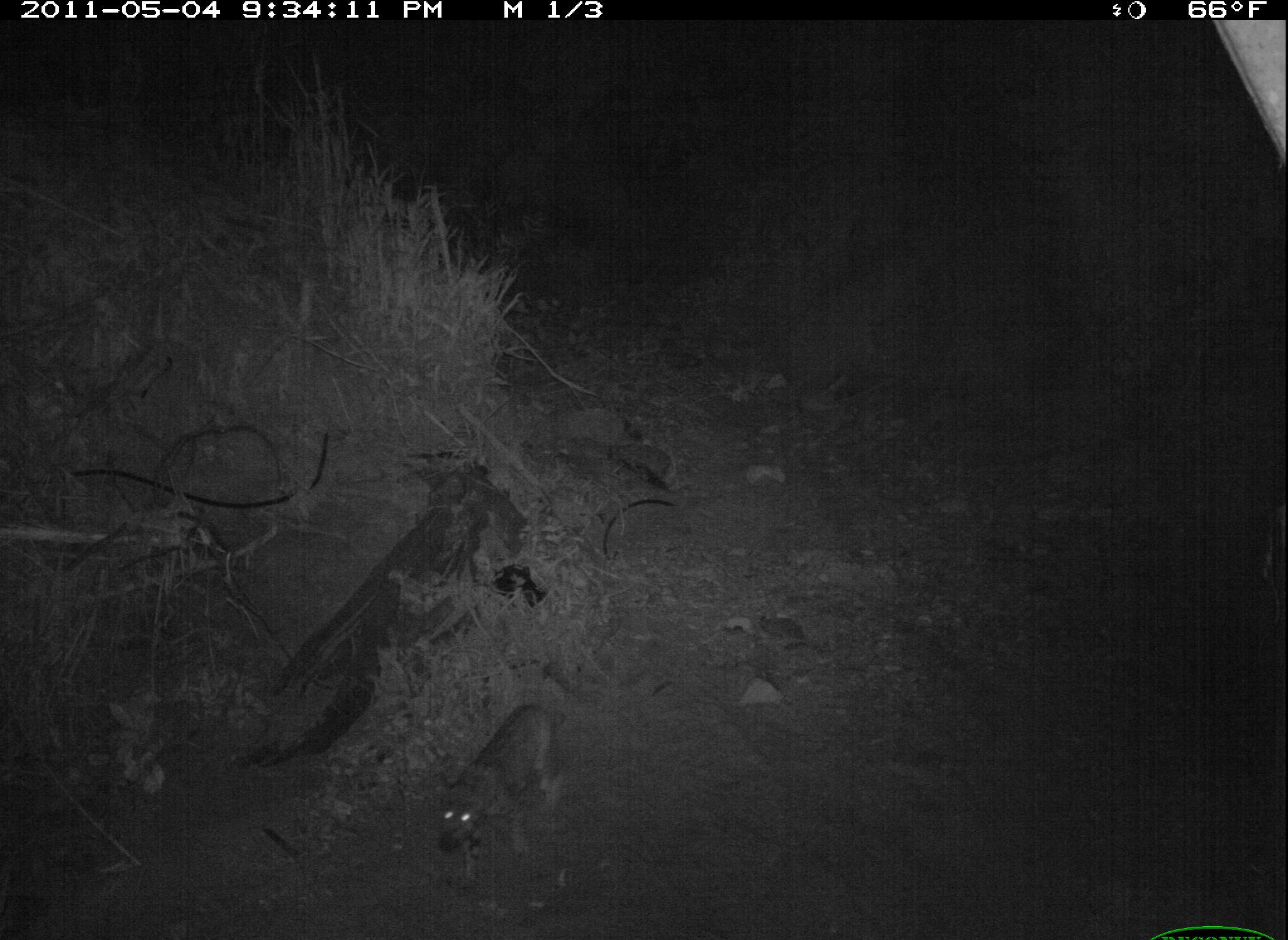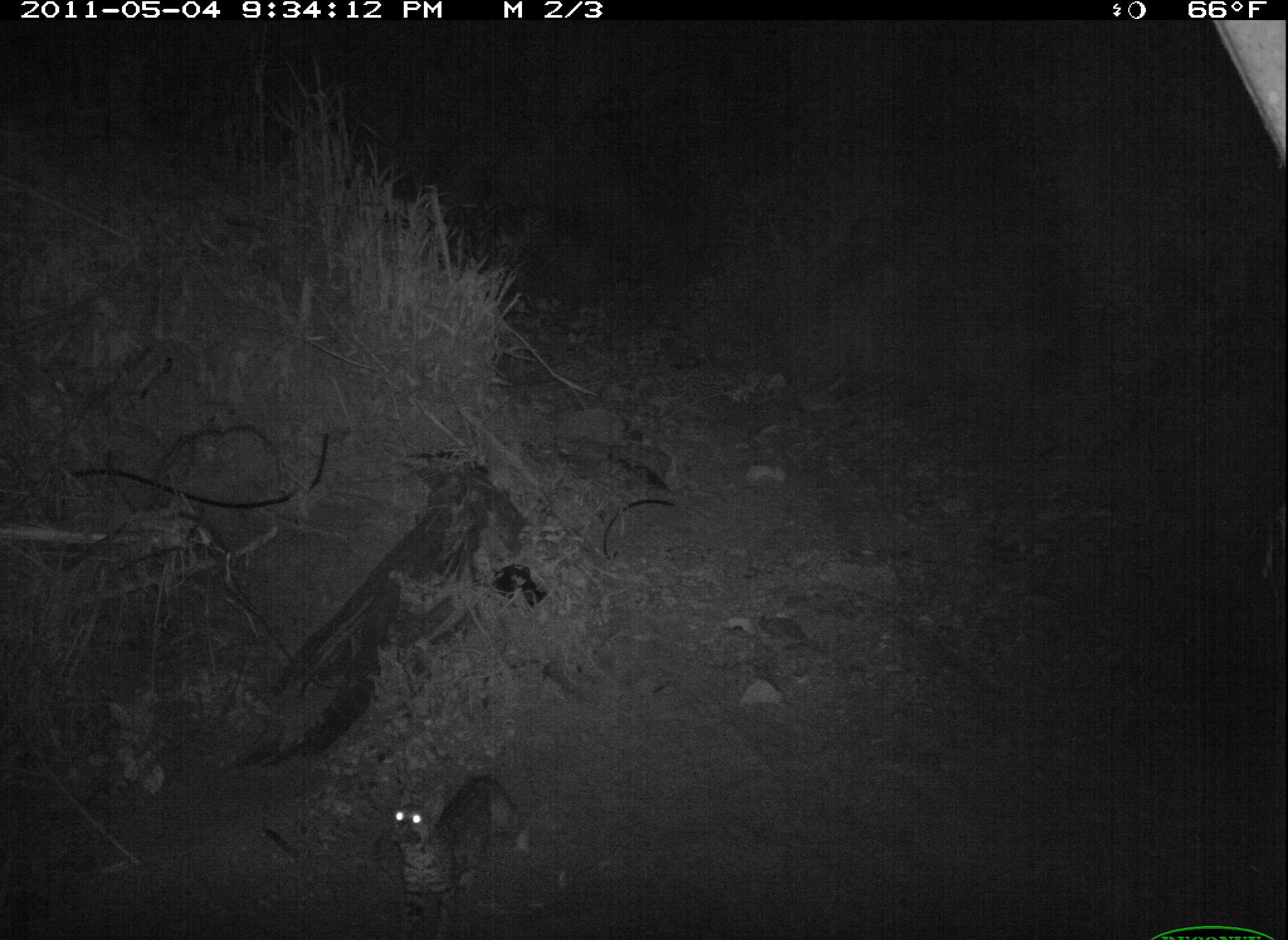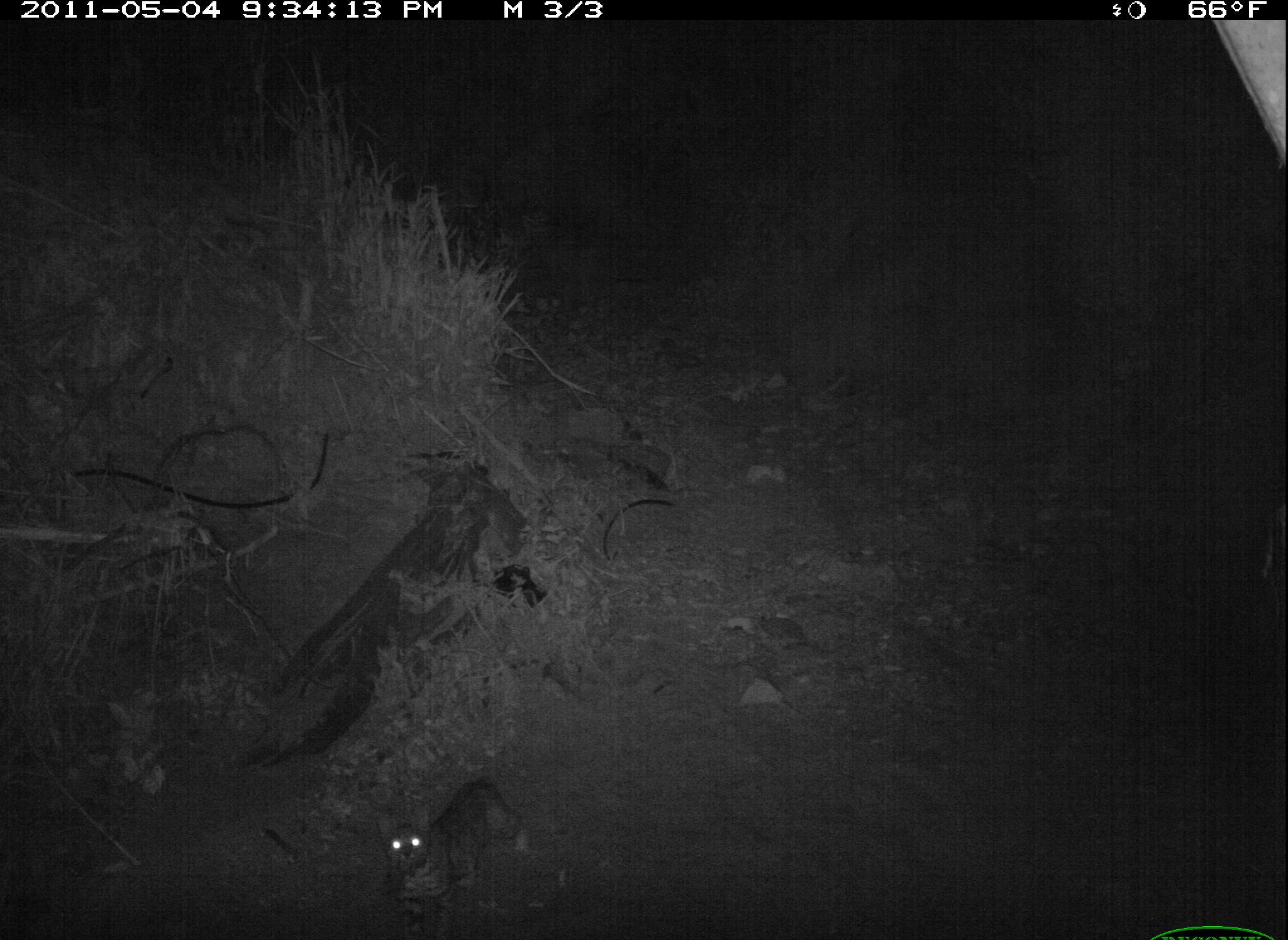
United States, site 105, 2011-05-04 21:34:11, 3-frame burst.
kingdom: Animalia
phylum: Chordata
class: Mammalia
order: Carnivora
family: Felidae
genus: Lynx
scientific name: Lynx rufus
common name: bobcat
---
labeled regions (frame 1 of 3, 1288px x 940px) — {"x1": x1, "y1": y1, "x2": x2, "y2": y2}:
bobcat: {"x1": 419, "y1": 693, "x2": 576, "y2": 891}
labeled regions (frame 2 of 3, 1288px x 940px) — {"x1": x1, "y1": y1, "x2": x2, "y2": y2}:
bobcat: {"x1": 389, "y1": 769, "x2": 535, "y2": 940}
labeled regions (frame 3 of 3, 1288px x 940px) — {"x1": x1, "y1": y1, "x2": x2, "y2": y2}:
bobcat: {"x1": 375, "y1": 772, "x2": 539, "y2": 940}